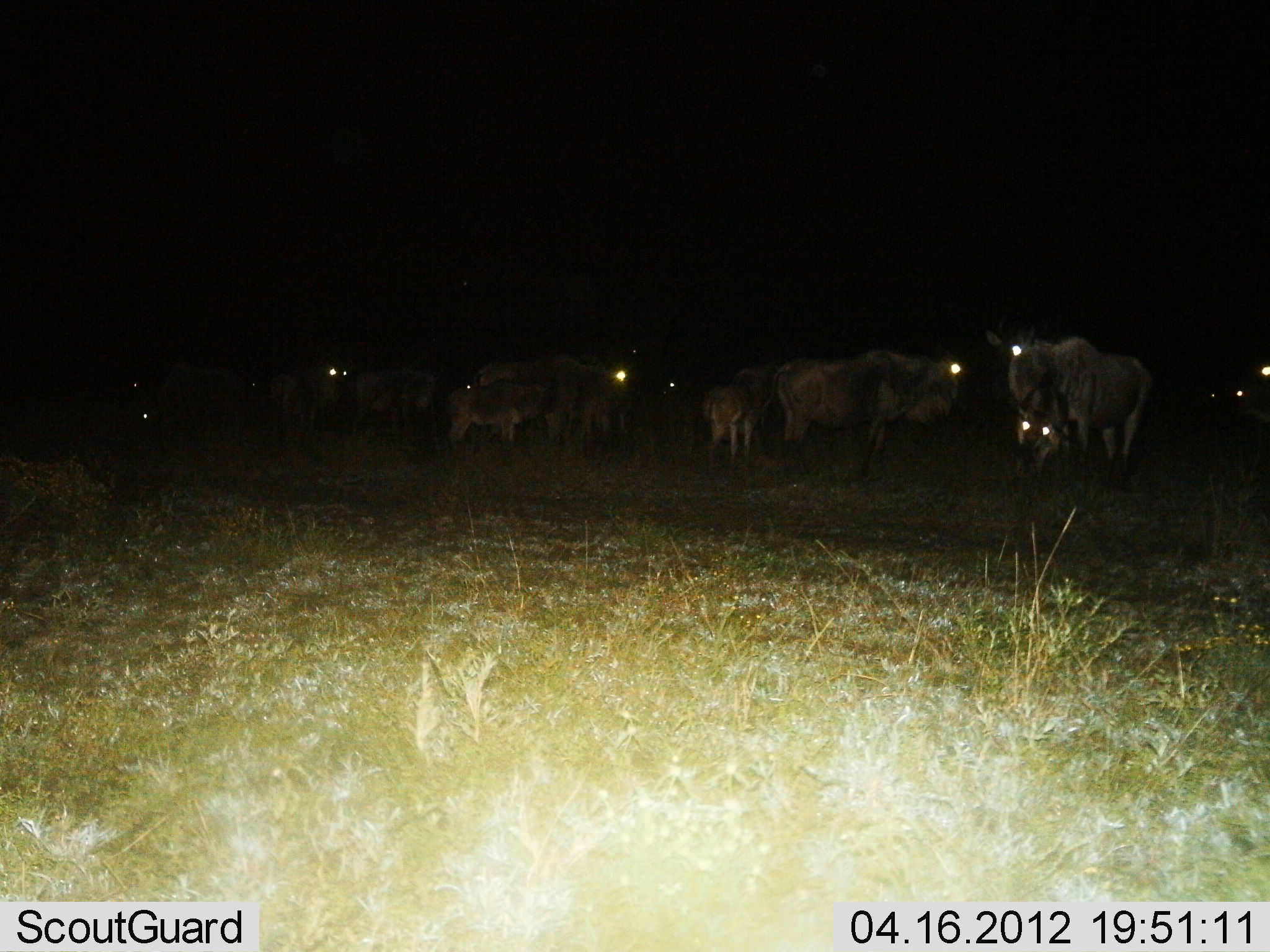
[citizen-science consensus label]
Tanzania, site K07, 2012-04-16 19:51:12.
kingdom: Animalia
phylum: Chordata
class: Mammalia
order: Artiodactyla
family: Bovidae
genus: Connochaetes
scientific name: Connochaetes taurinus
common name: blue wildebeest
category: wildebeest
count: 11-50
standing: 95%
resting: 18%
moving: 23%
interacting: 14%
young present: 59%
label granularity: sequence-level